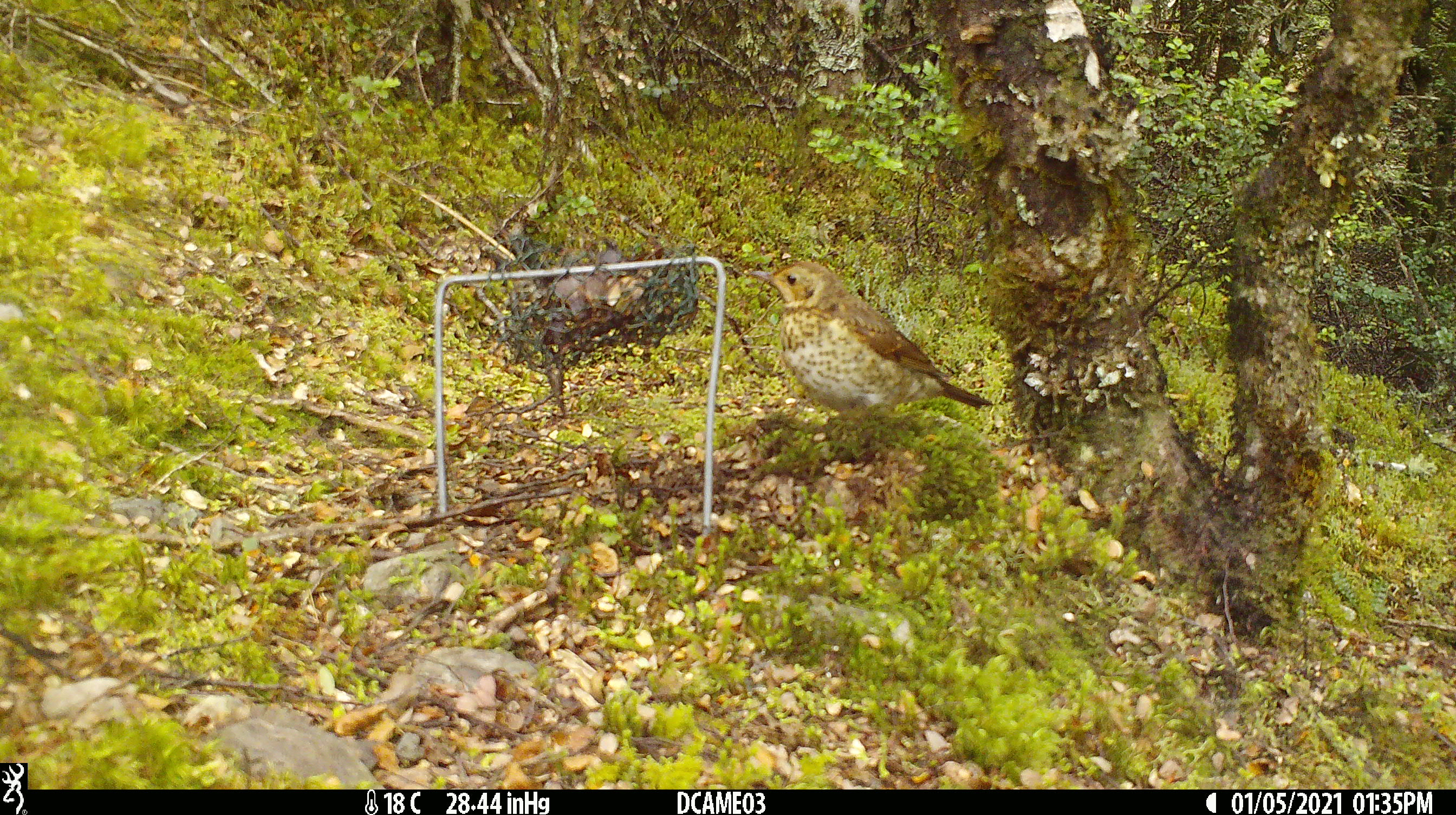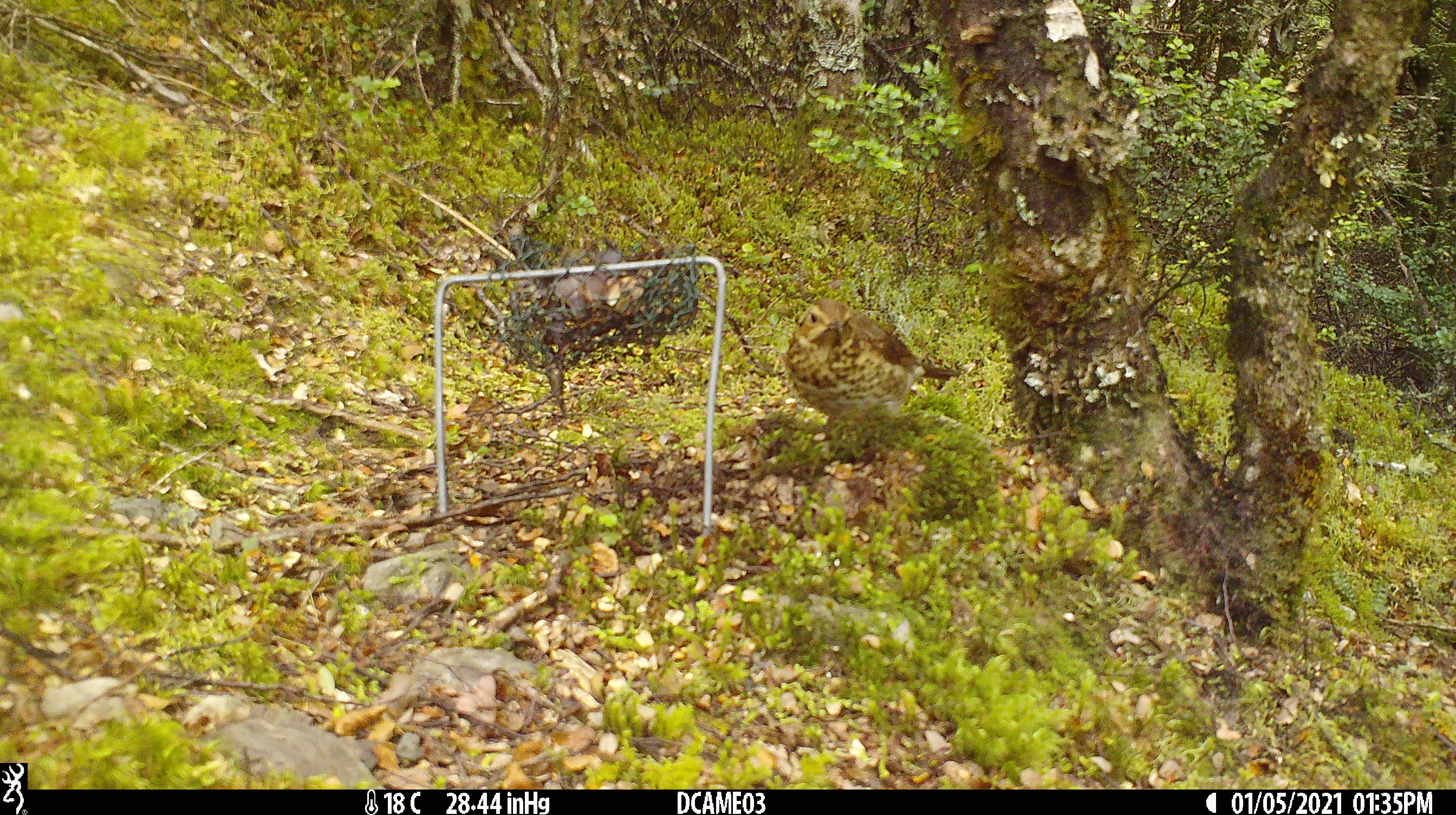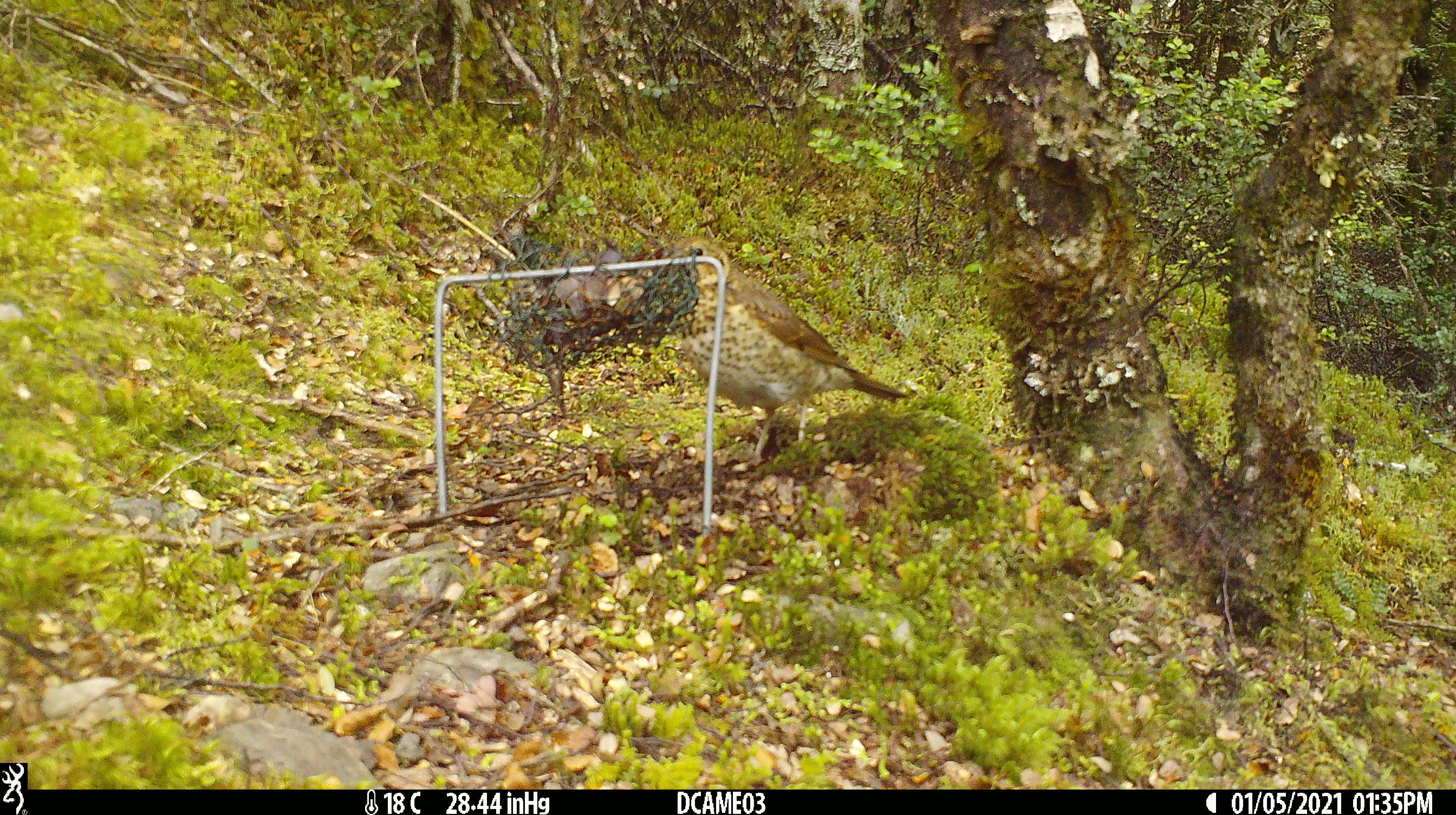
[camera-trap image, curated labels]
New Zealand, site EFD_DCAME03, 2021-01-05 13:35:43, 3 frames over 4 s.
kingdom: Animalia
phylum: Chordata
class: Aves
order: Passeriformes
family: Turdidae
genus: Turdus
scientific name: Turdus philomelos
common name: song thrush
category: thrush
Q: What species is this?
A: Thrush (song thrush) (Turdus philomelos).